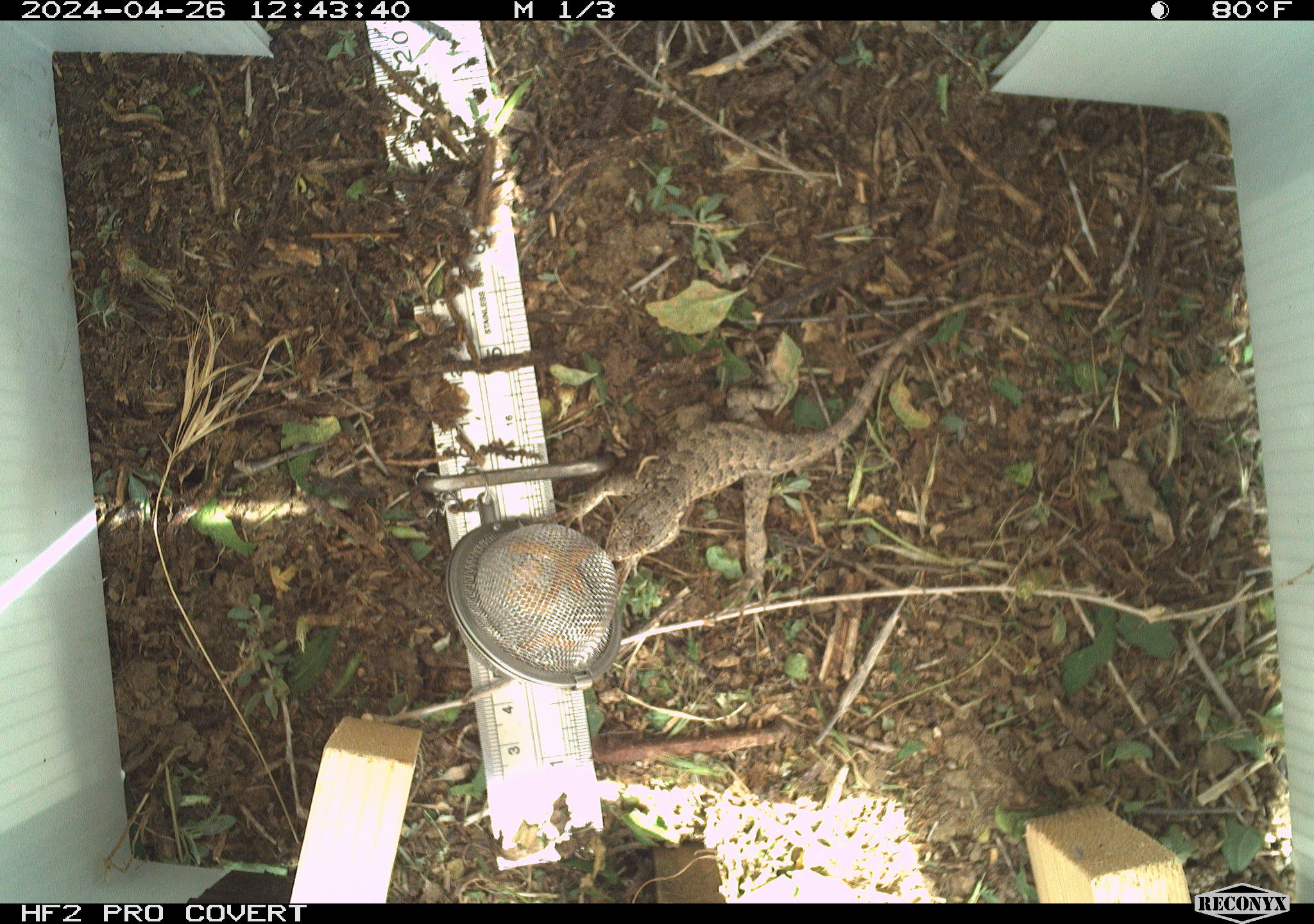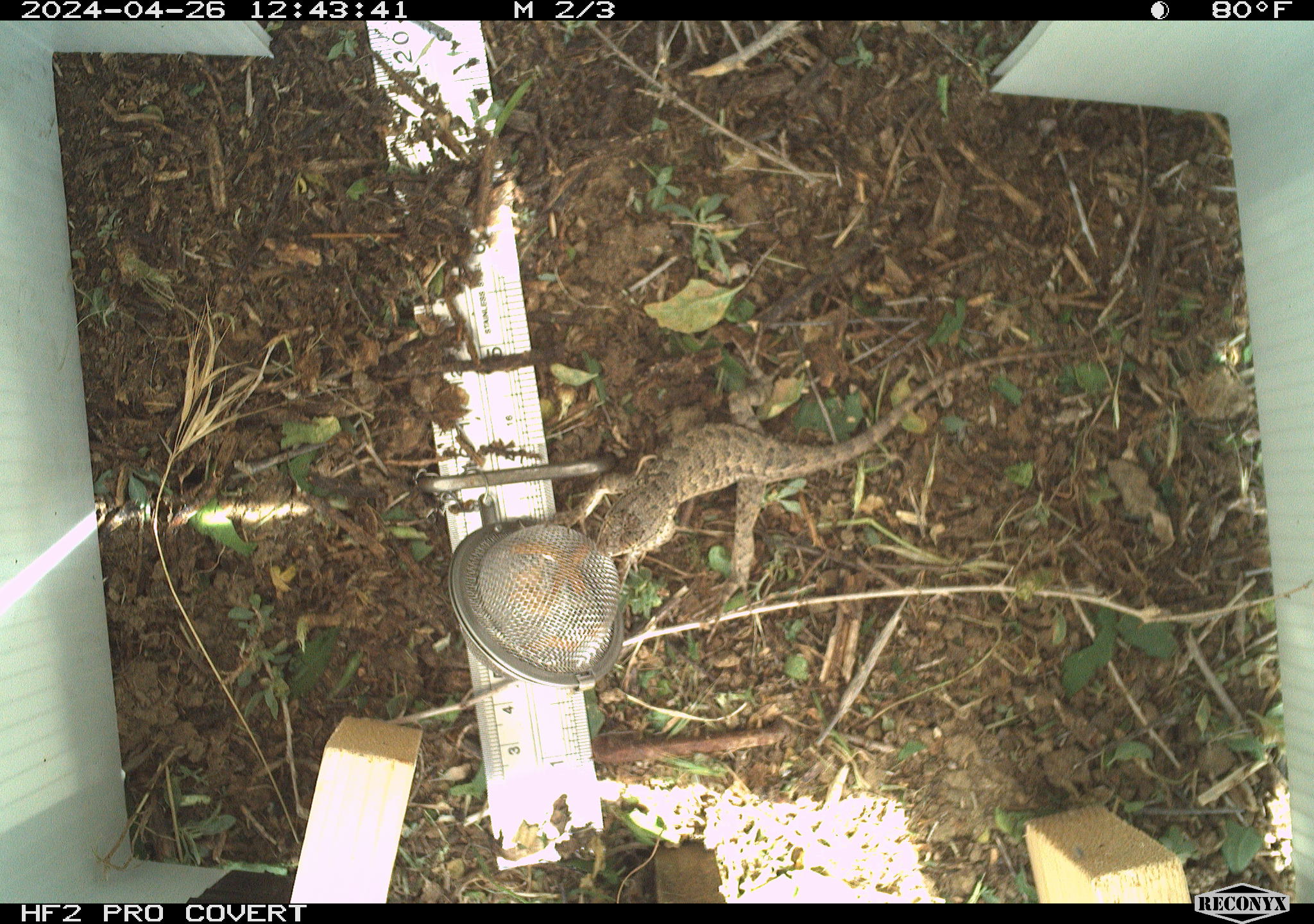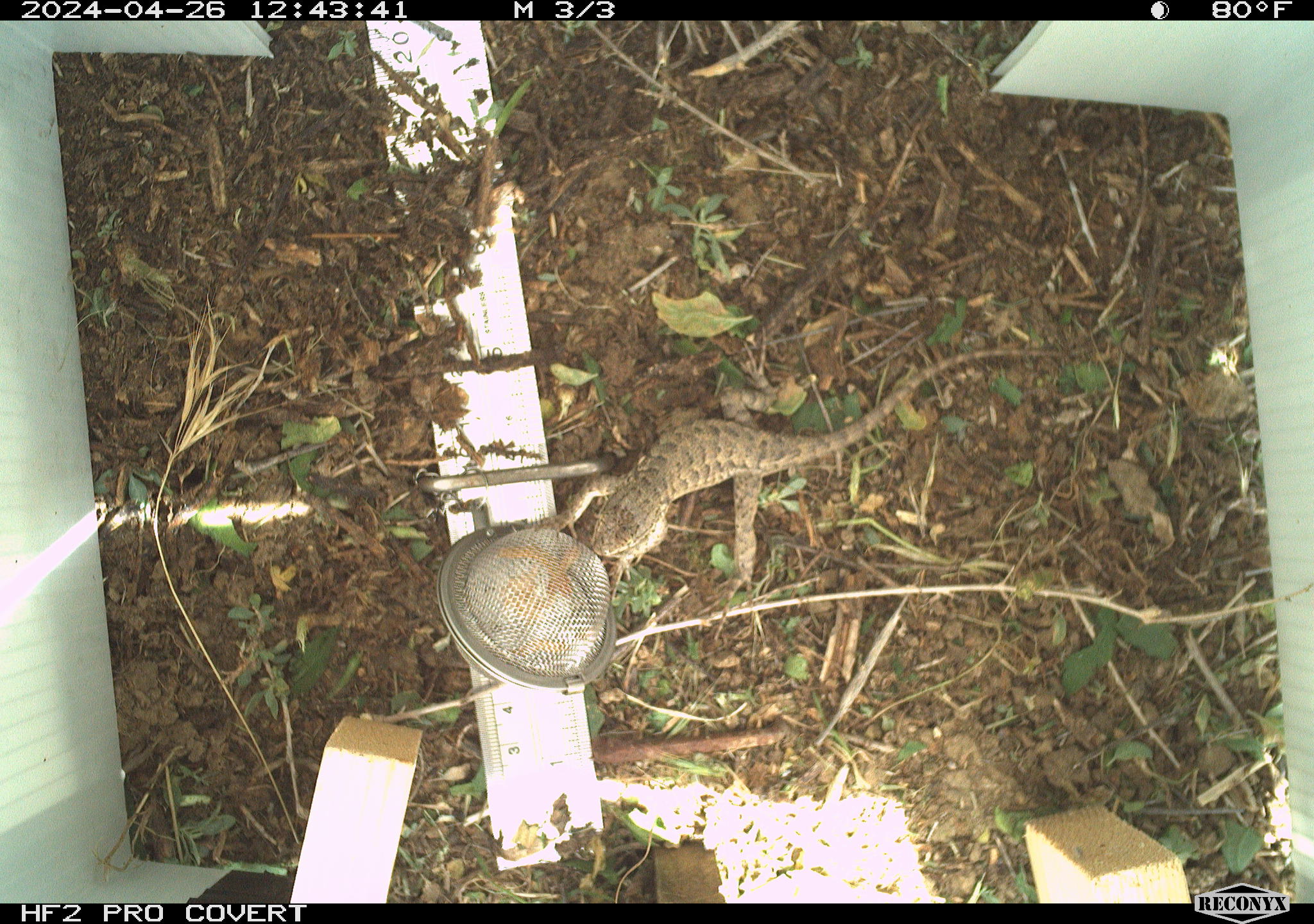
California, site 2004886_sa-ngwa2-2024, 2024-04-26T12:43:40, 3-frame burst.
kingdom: Animalia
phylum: Chordata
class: Reptilia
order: Squamata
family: Phrynosomatidae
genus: Sceloporus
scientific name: Sceloporus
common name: spiny lizards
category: sceloporus species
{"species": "sceloporus species (spiny lizards) (Sceloporus)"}